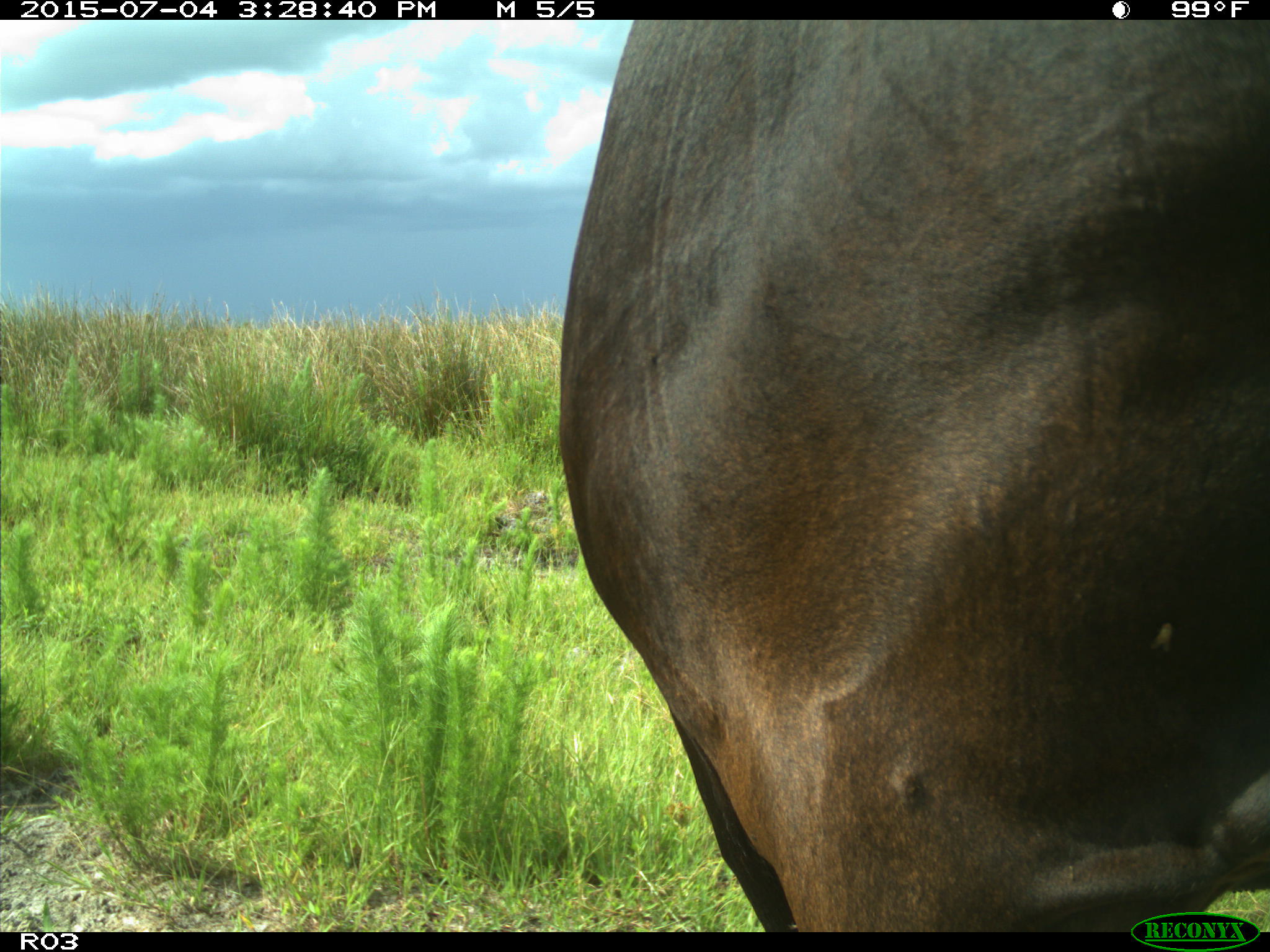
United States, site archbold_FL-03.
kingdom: Animalia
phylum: Chordata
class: Mammalia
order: Artiodactyla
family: Bovidae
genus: Bos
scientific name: Bos taurus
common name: domestic cow